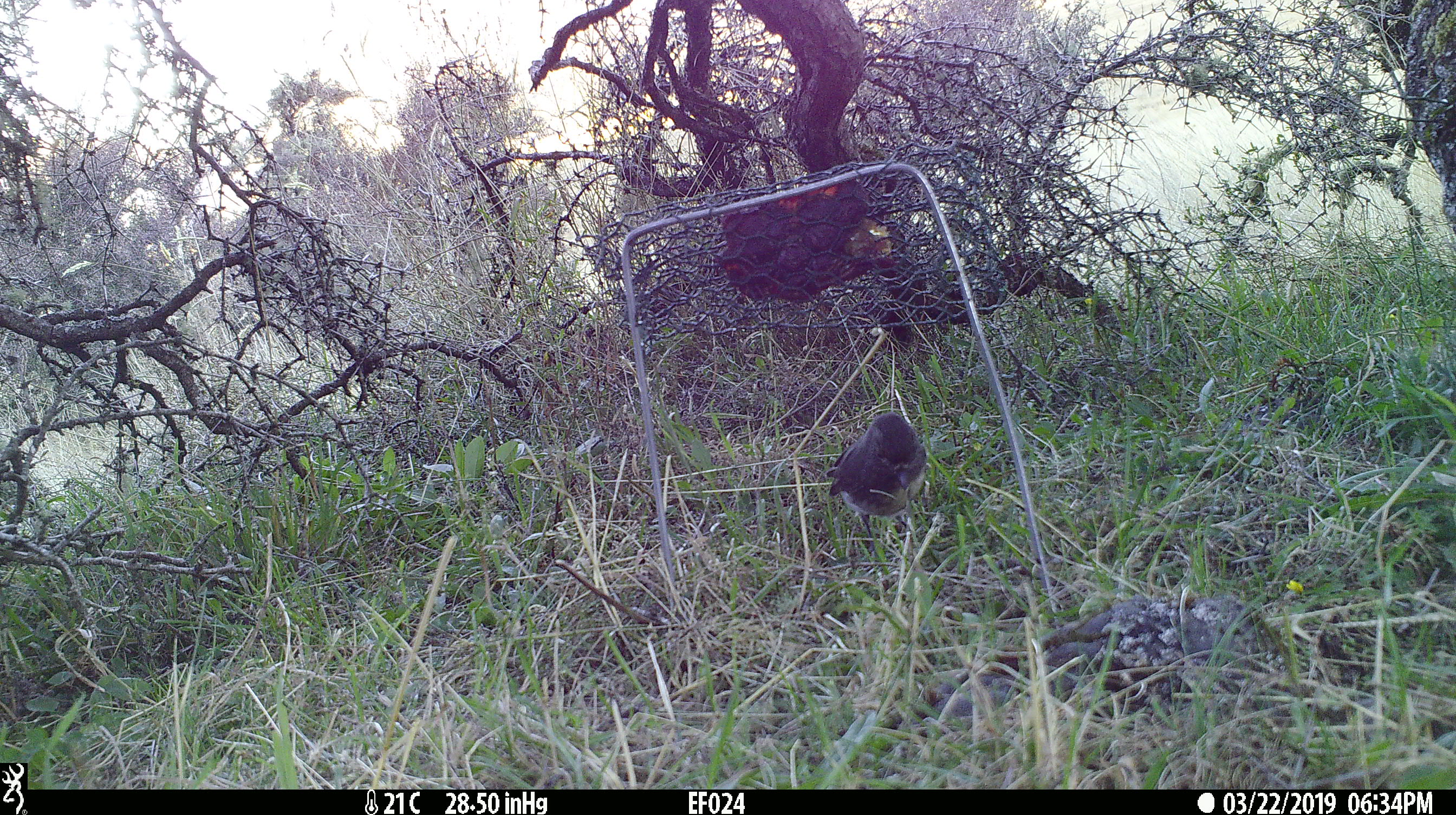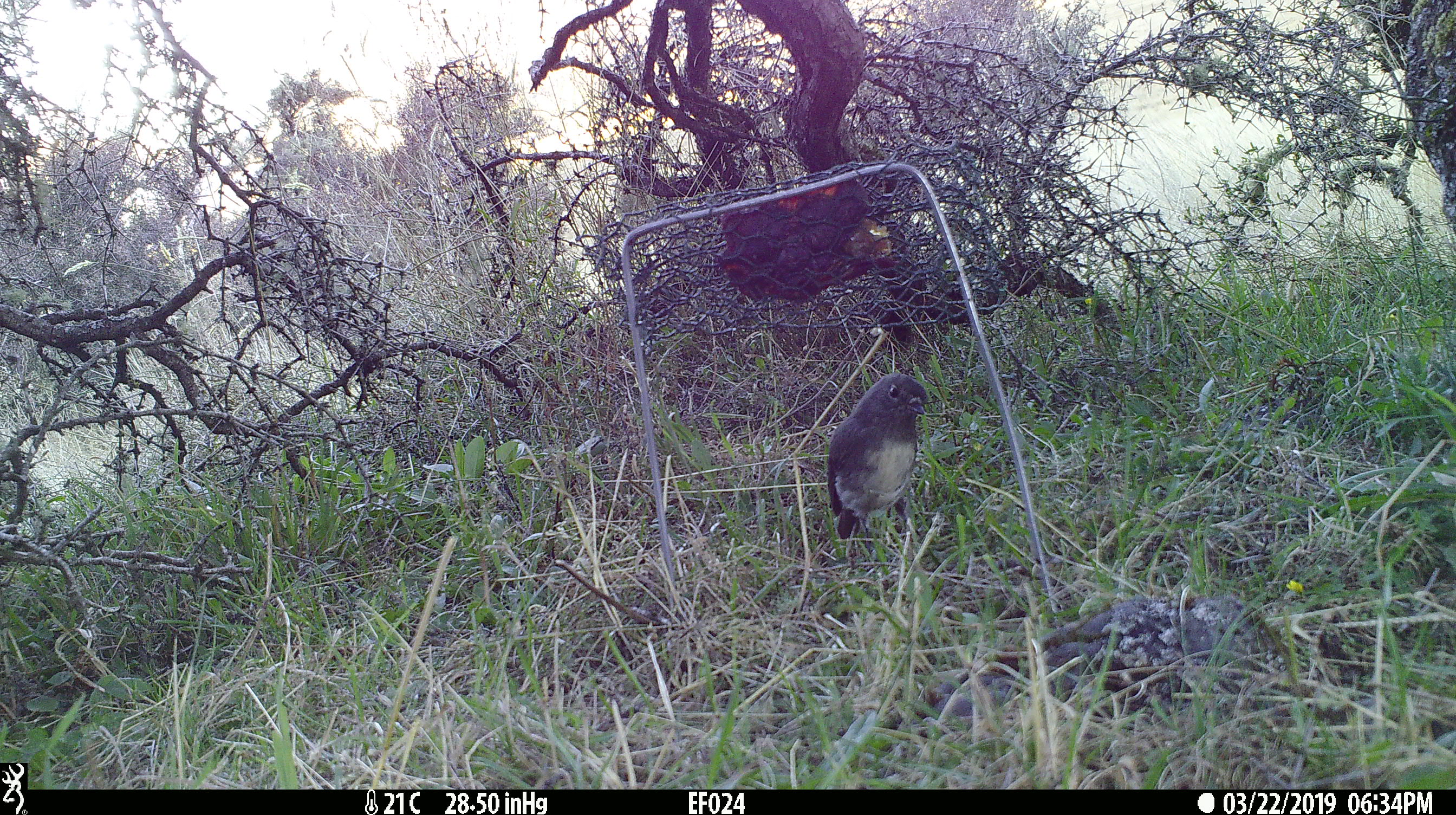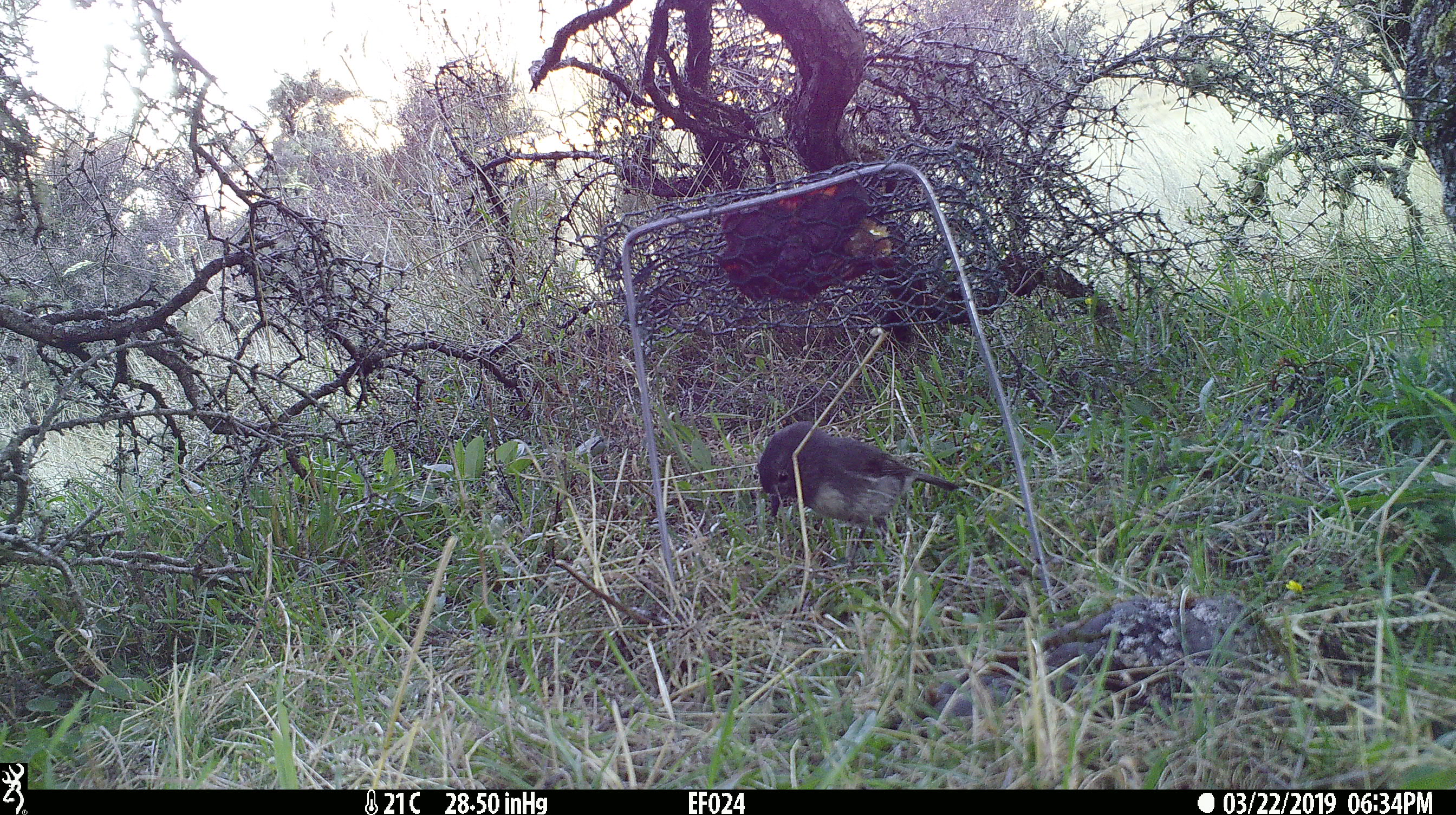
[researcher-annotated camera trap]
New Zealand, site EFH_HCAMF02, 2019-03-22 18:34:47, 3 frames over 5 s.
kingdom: Animalia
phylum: Chordata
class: Aves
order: Passeriformes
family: Petroicidae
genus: Petroica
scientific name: Petroica australis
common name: new zealand robin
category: robin